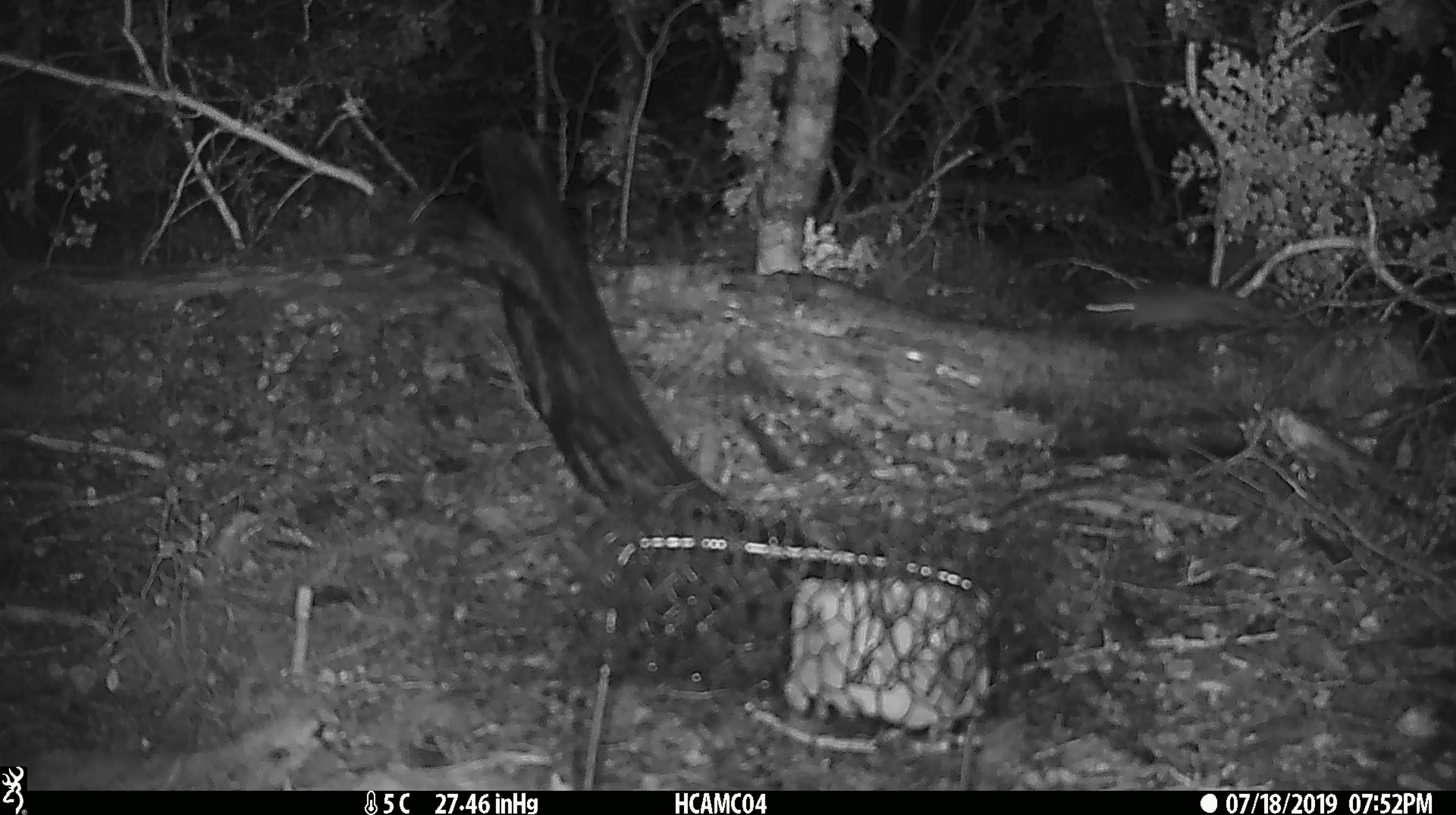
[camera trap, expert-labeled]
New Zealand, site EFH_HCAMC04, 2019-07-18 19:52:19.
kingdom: Animalia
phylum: Chordata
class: Mammalia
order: Rodentia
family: Muridae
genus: Mus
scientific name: Mus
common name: mouse